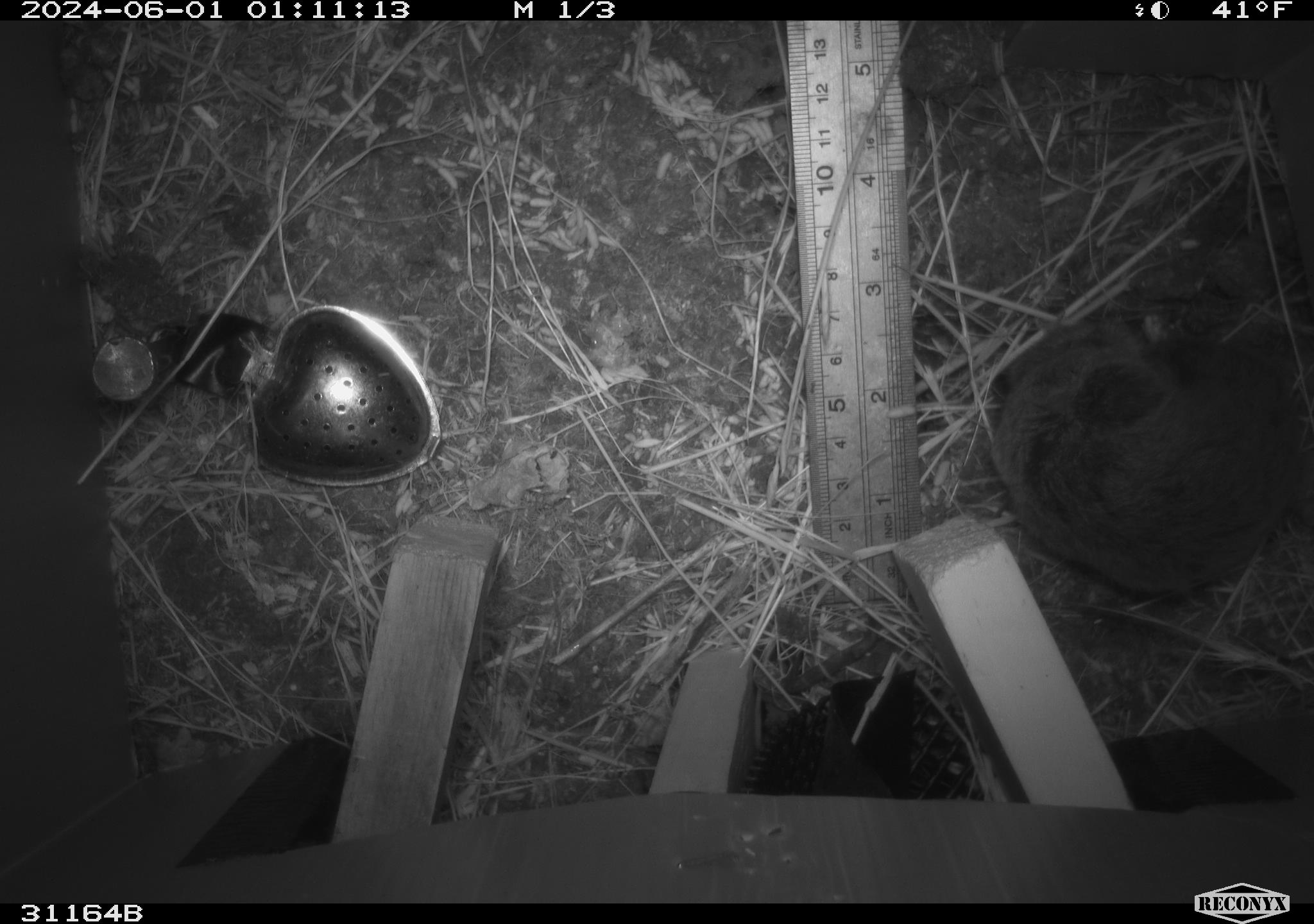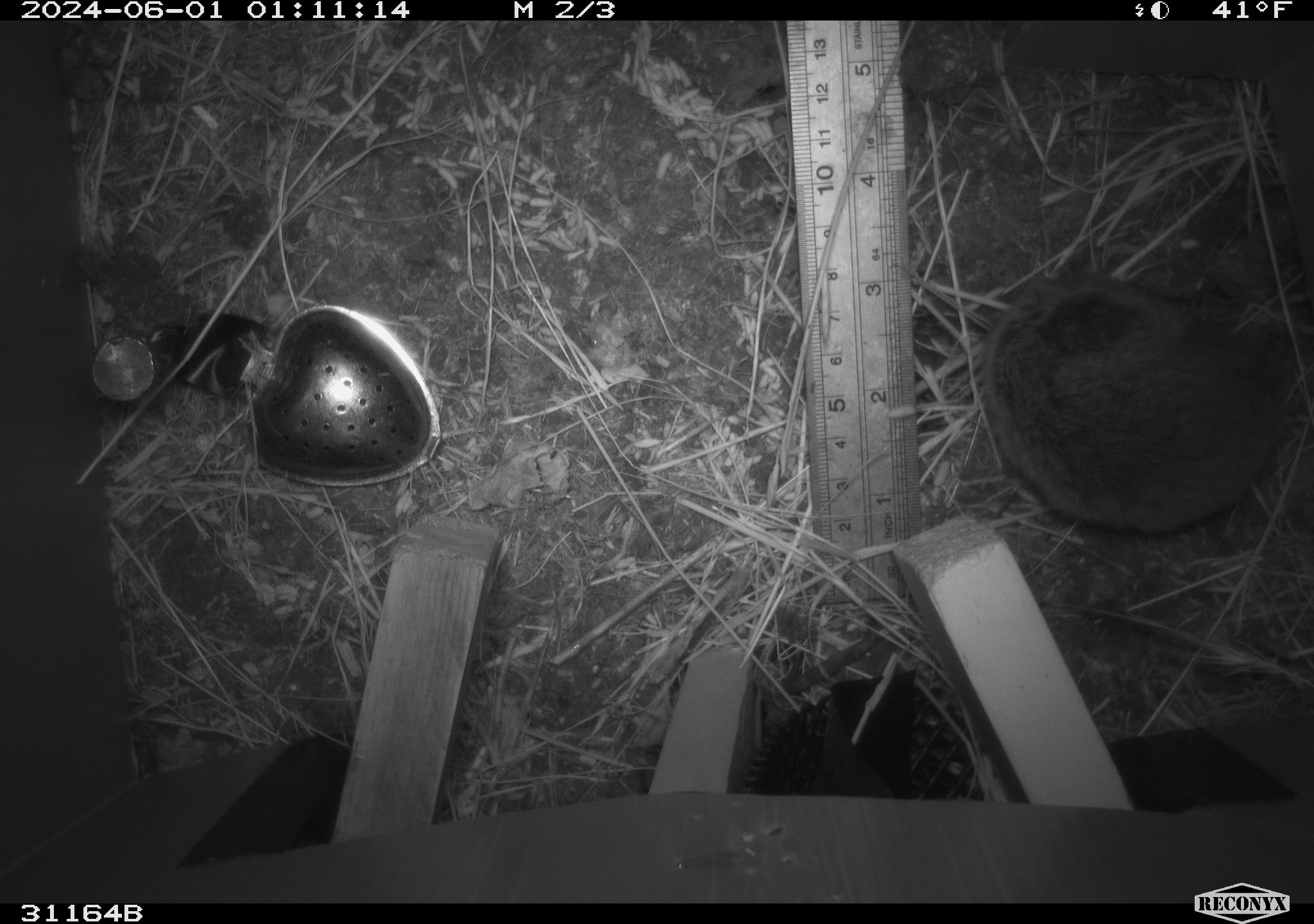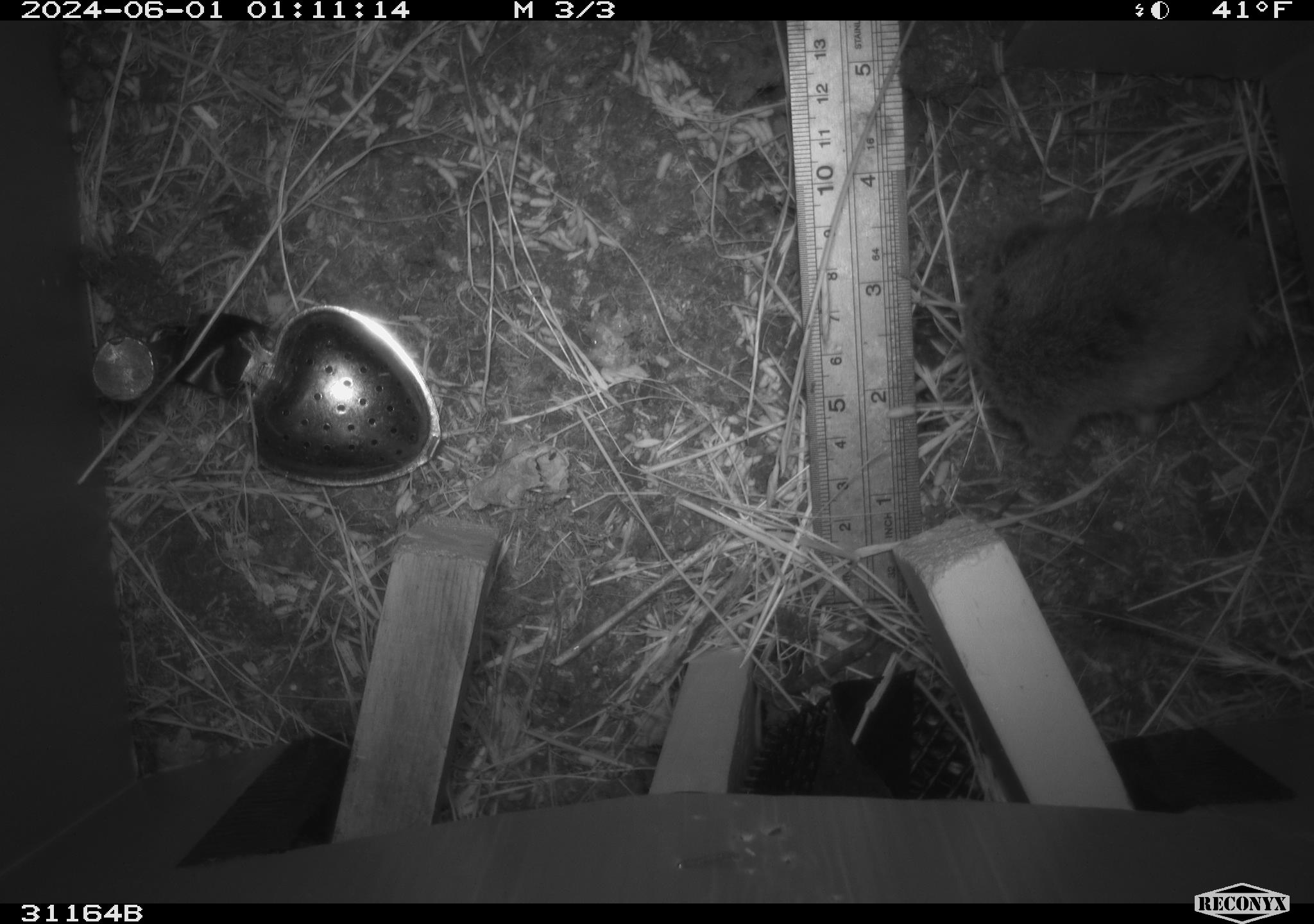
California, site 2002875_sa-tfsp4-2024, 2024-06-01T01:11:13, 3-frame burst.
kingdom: Animalia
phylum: Chordata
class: Mammalia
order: Rodentia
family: Cricetidae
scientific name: Arvicolinae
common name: voles, lemmings, and muskrats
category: arvicolinae subfamily